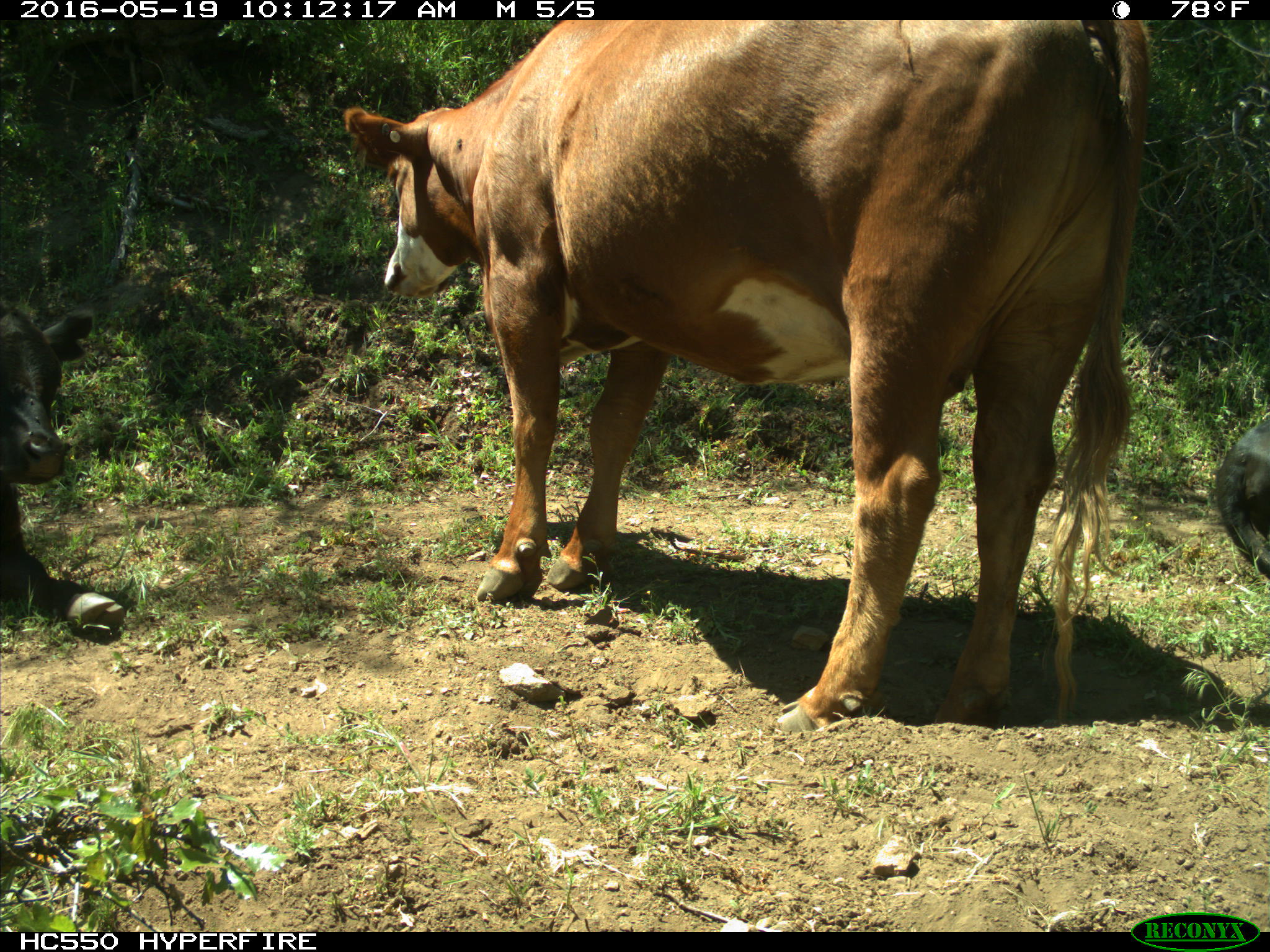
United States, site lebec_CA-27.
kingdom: Animalia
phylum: Chordata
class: Mammalia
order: Artiodactyla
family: Bovidae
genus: Bos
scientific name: Bos taurus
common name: domestic cow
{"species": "Bos taurus (domestic cow)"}